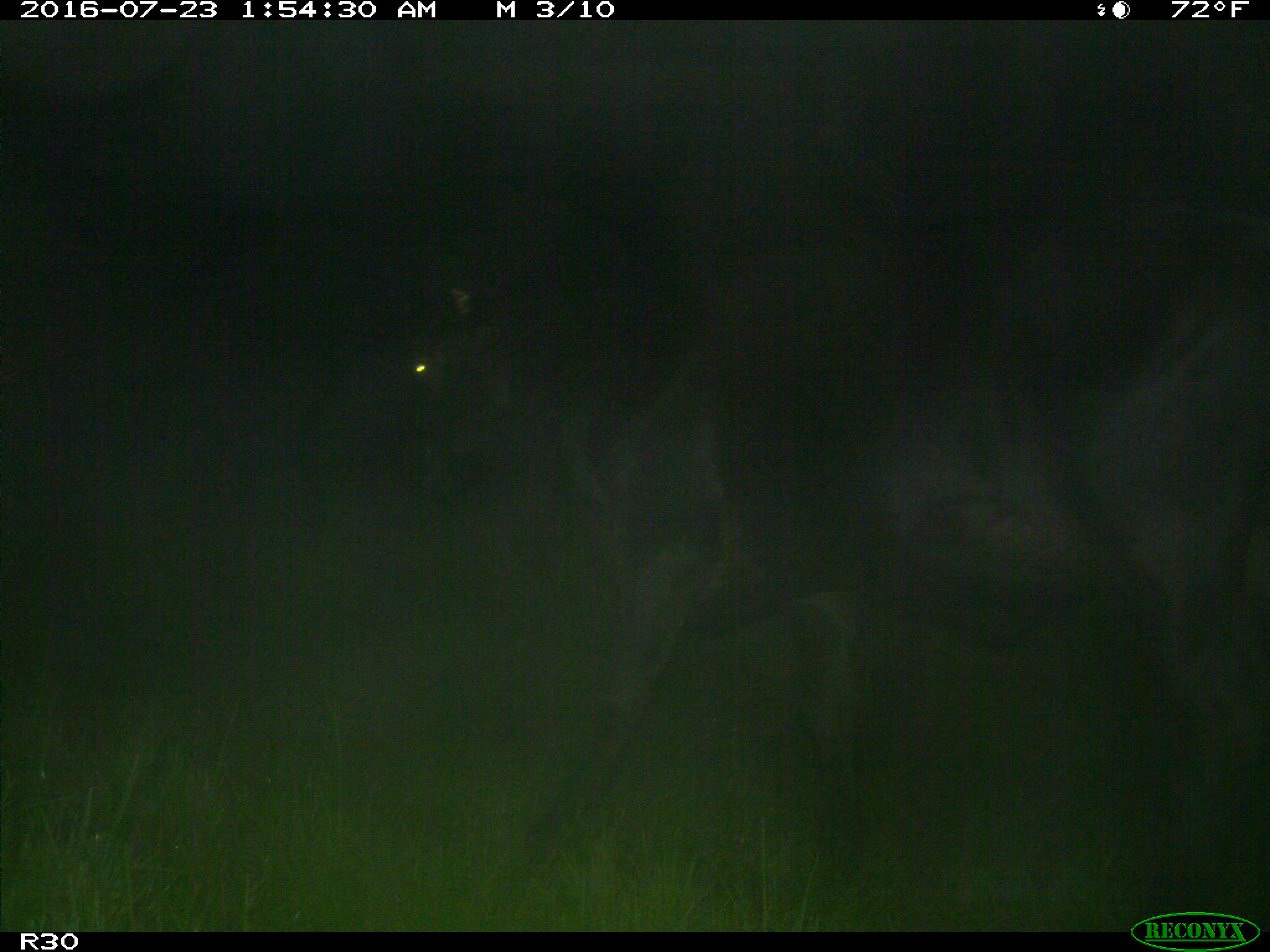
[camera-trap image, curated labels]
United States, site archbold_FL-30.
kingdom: Animalia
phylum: Chordata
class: Mammalia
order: Artiodactyla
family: Bovidae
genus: Bos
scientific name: Bos taurus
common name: domestic cow